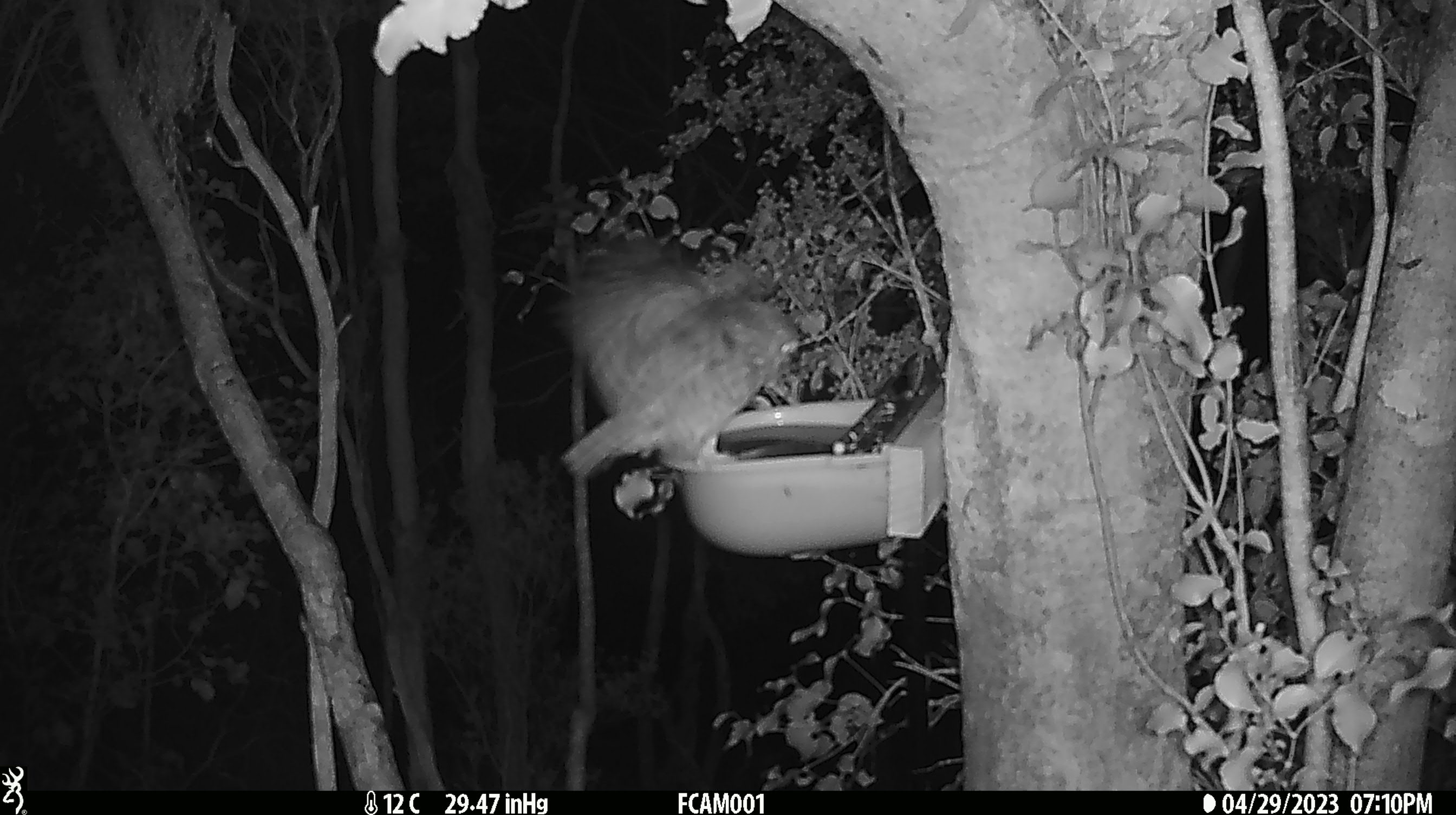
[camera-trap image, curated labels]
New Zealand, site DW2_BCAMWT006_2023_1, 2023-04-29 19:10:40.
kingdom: Animalia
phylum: Chordata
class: Aves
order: Strigiformes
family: Strigidae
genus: Ninox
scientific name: Ninox novaeseelandiae novaeseelandiae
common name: morepork